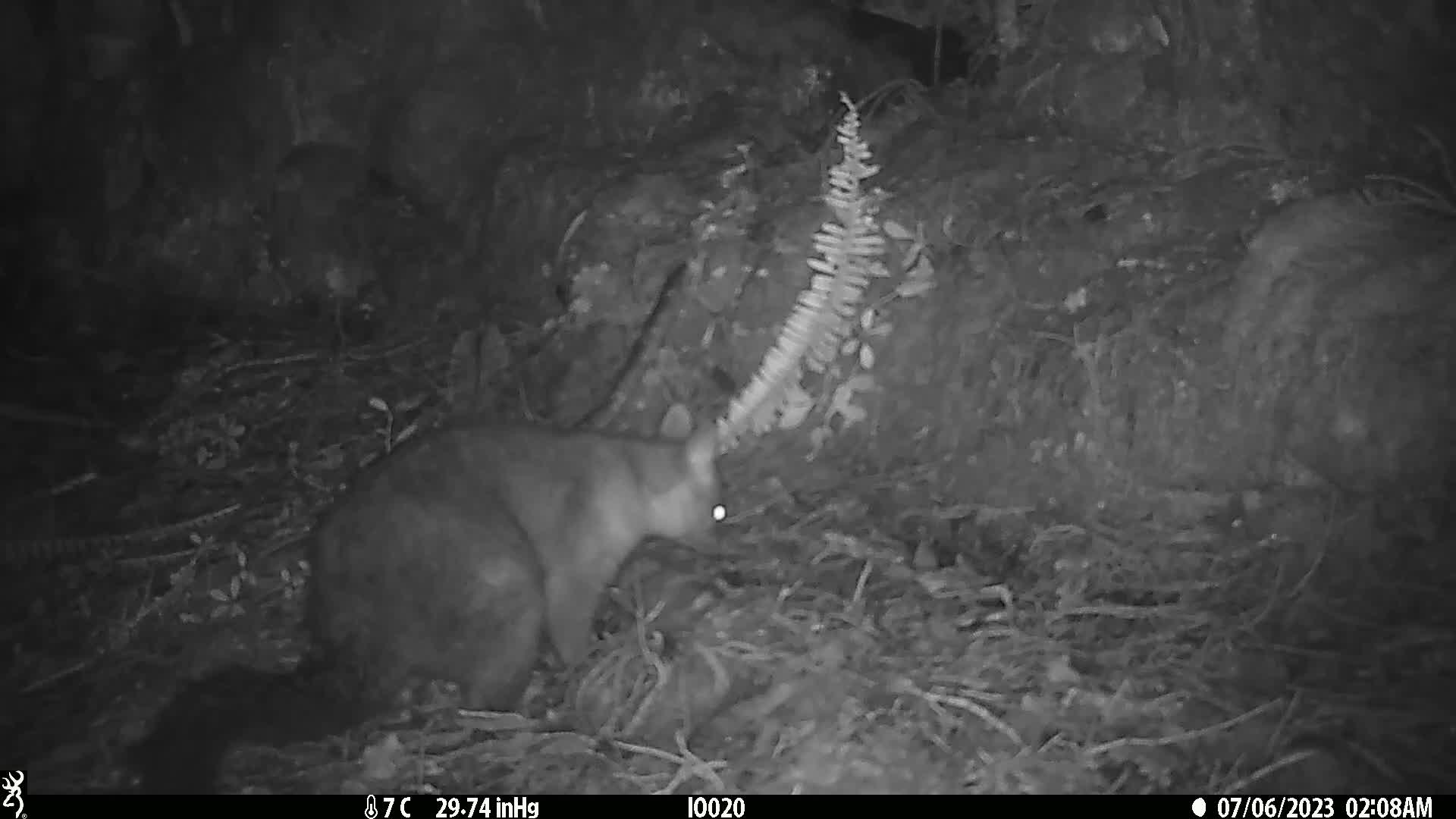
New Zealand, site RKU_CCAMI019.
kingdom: Animalia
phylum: Chordata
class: Mammalia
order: Diprotodontia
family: Phalangeridae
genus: Trichosurus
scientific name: Trichosurus vulpecula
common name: common brushtail possum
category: possum